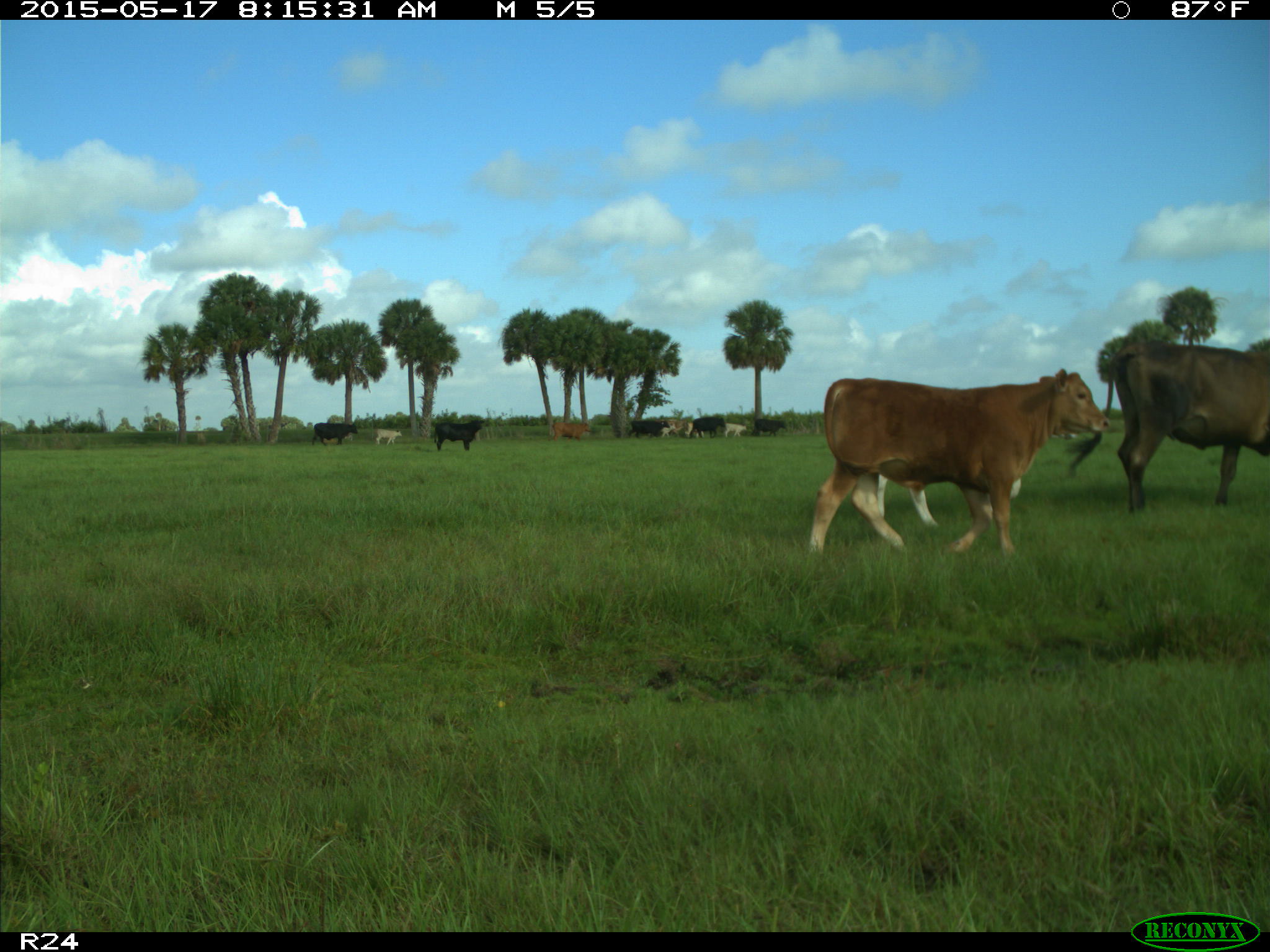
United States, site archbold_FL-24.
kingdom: Animalia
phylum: Chordata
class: Mammalia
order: Artiodactyla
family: Bovidae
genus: Bos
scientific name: Bos taurus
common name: domestic cow